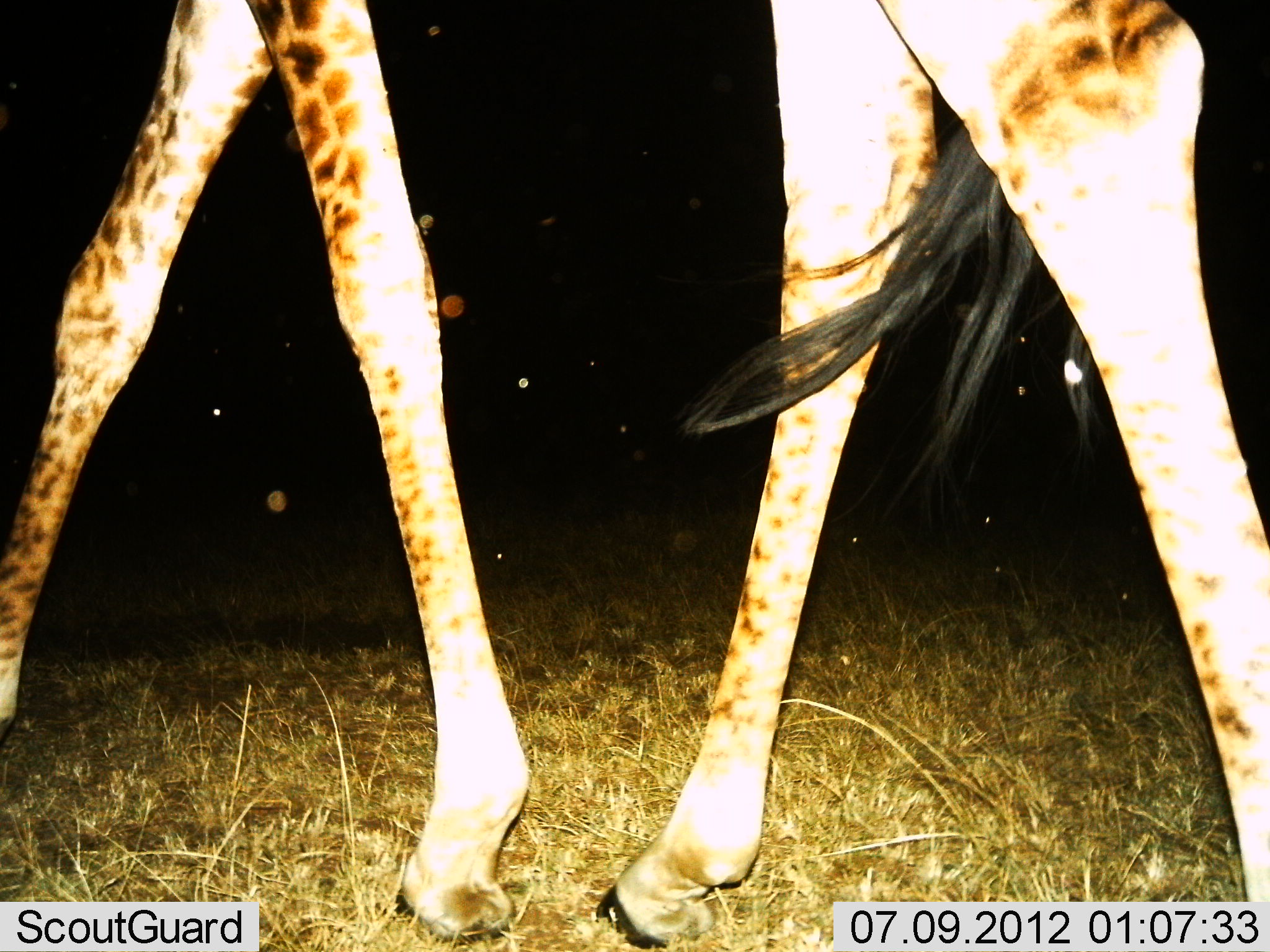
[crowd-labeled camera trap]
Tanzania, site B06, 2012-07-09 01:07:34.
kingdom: Animalia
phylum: Chordata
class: Mammalia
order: Artiodactyla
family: Giraffidae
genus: Giraffa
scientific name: Giraffa camelopardalis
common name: giraffe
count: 1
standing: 40%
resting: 0%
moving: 60%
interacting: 0%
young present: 0%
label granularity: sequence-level